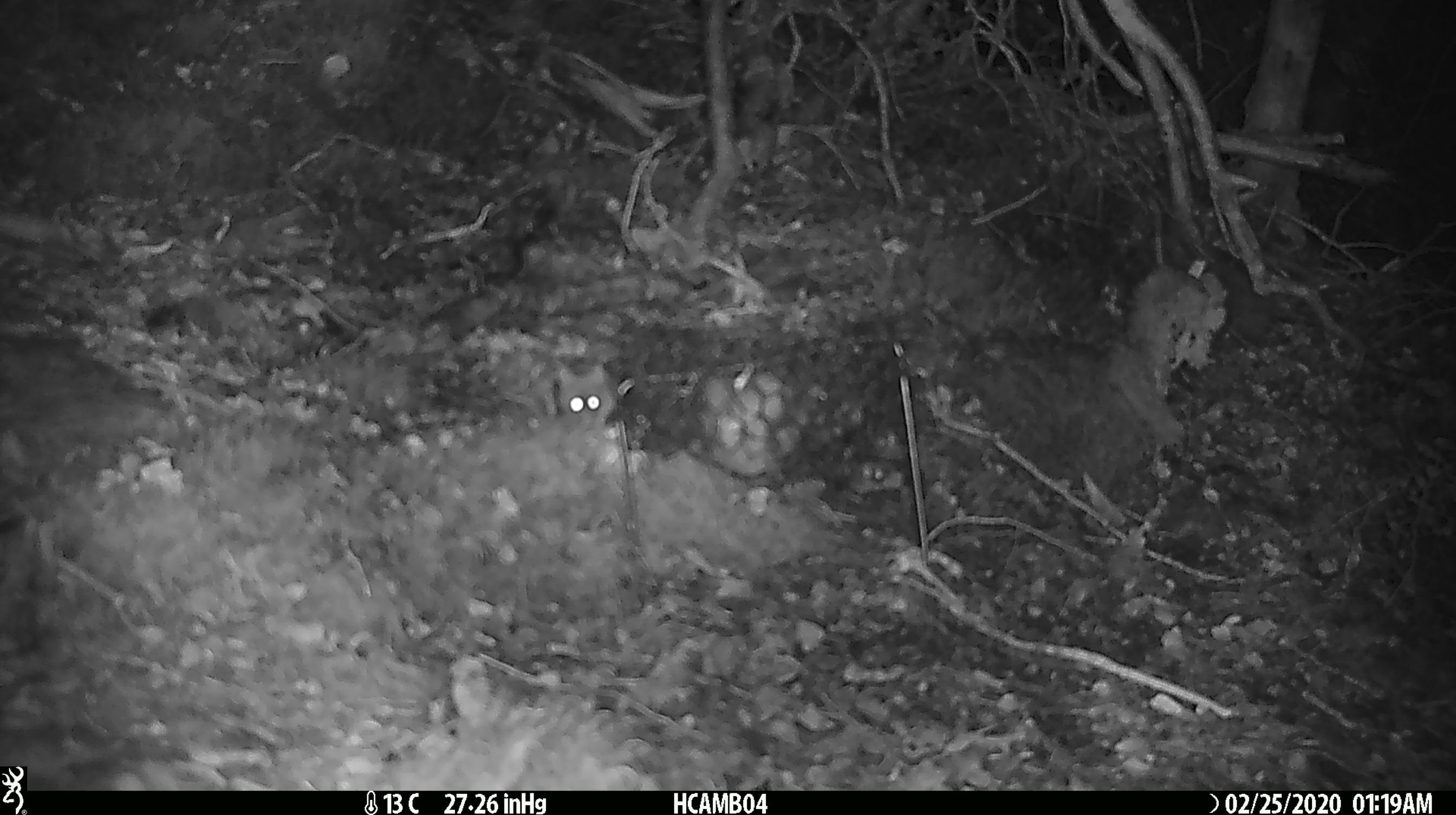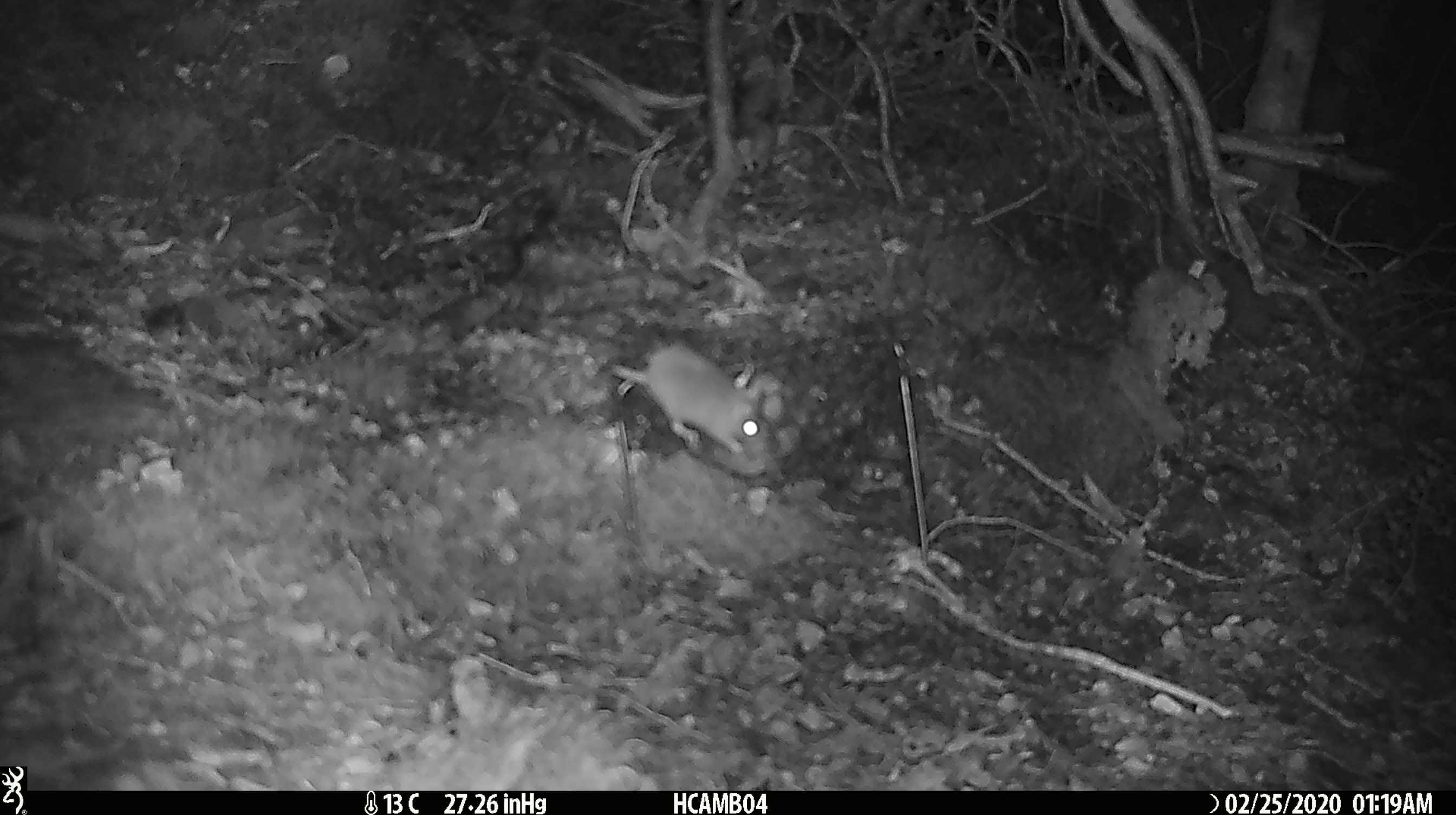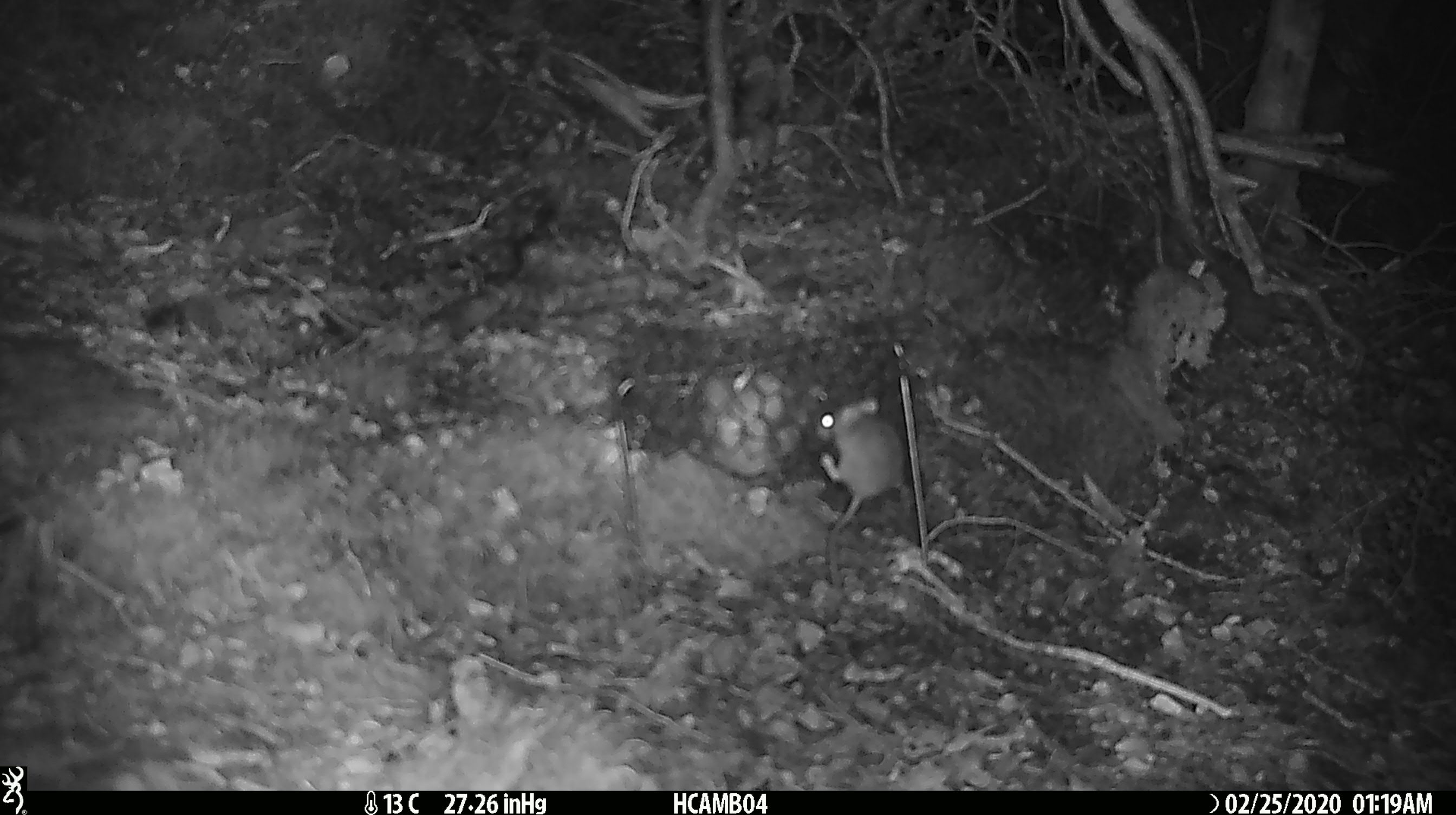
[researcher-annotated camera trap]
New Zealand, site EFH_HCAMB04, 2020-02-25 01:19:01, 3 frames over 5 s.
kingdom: Animalia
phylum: Chordata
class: Mammalia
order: Rodentia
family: Muridae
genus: Mus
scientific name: Mus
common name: mouse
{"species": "mouse (Mus)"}